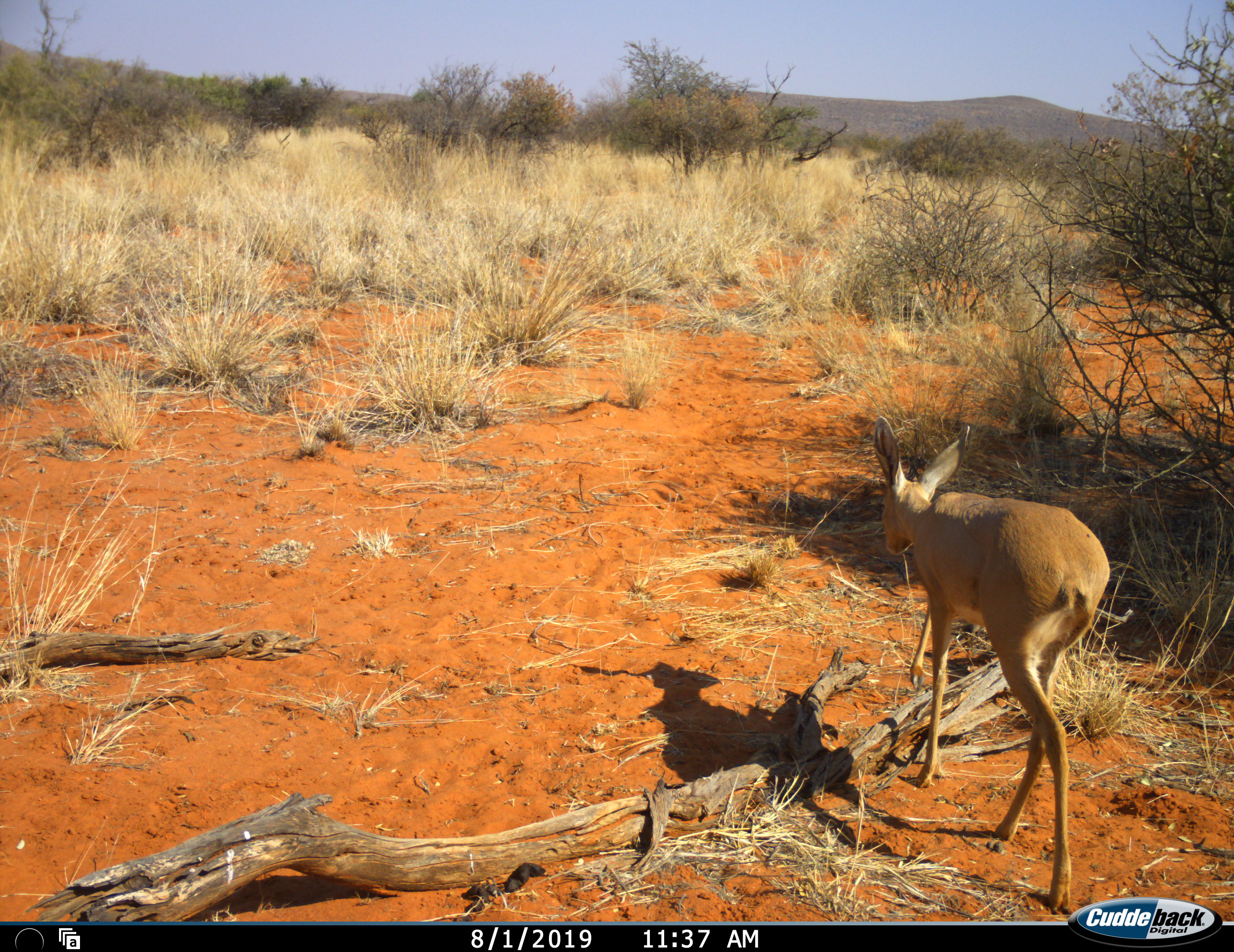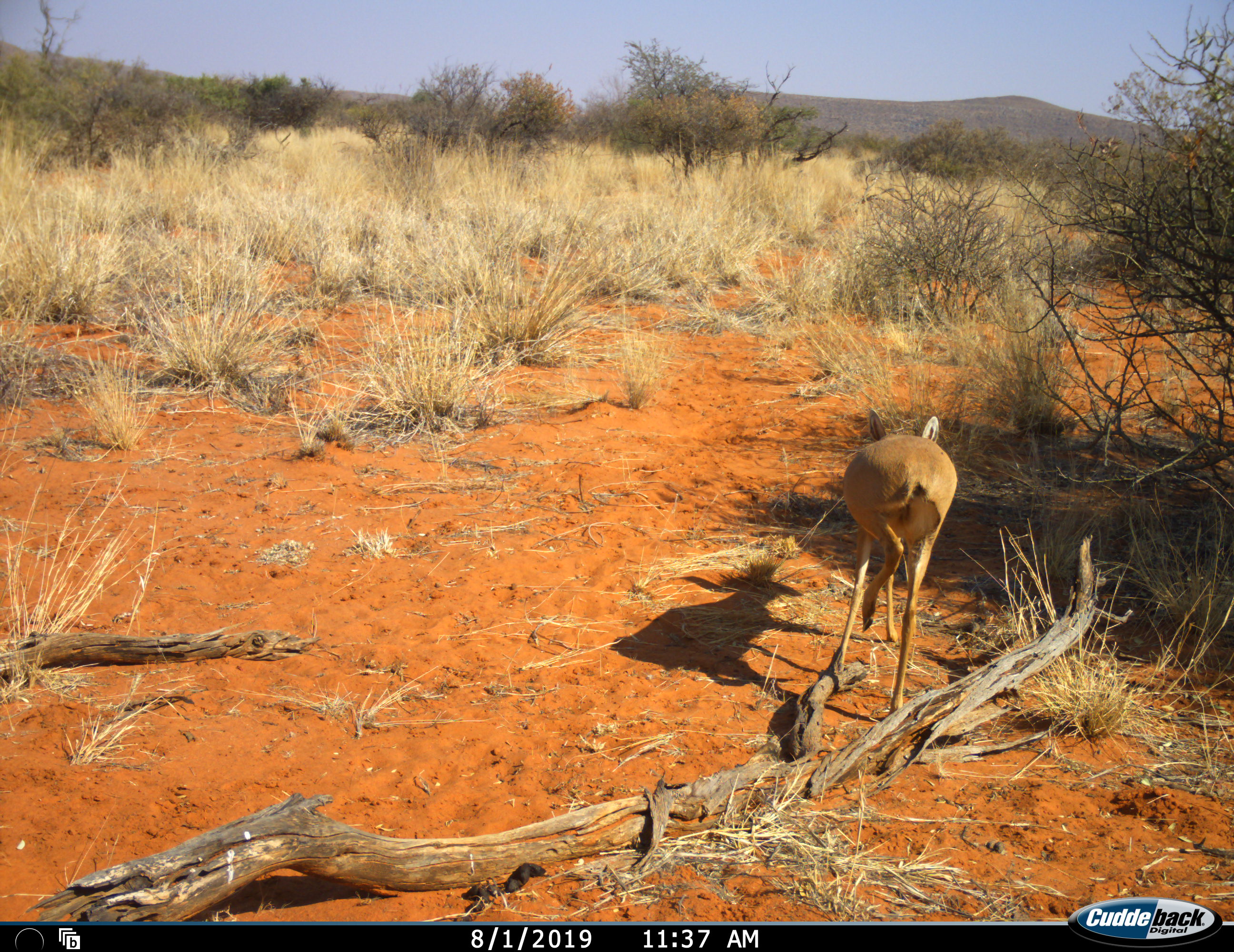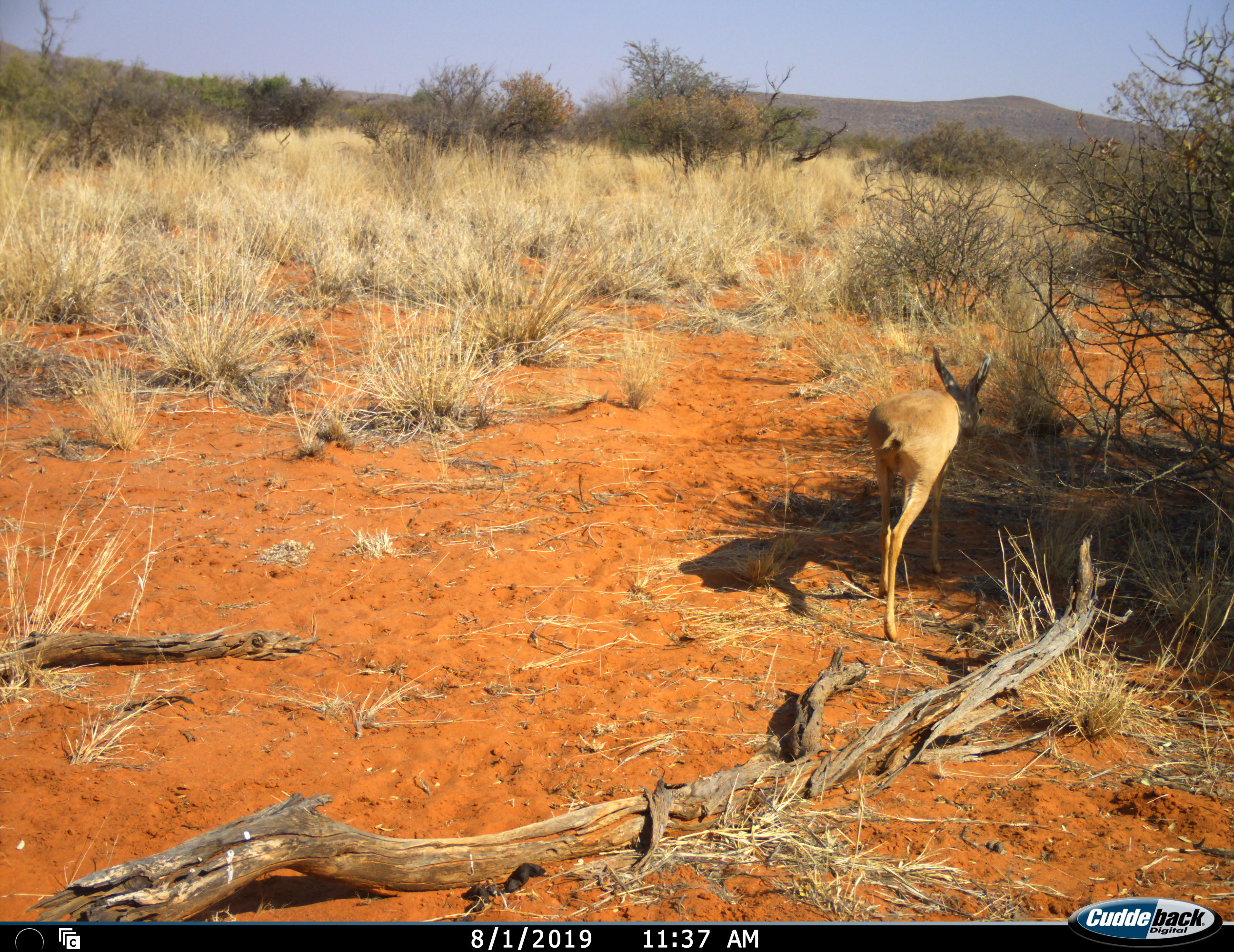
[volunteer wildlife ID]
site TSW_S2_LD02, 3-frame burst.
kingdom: Animalia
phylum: Chordata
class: Mammalia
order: Artiodactyla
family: Bovidae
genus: Raphicerus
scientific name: Raphicerus campestris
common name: steenbok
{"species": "steenbok (Raphicerus campestris)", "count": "1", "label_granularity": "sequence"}